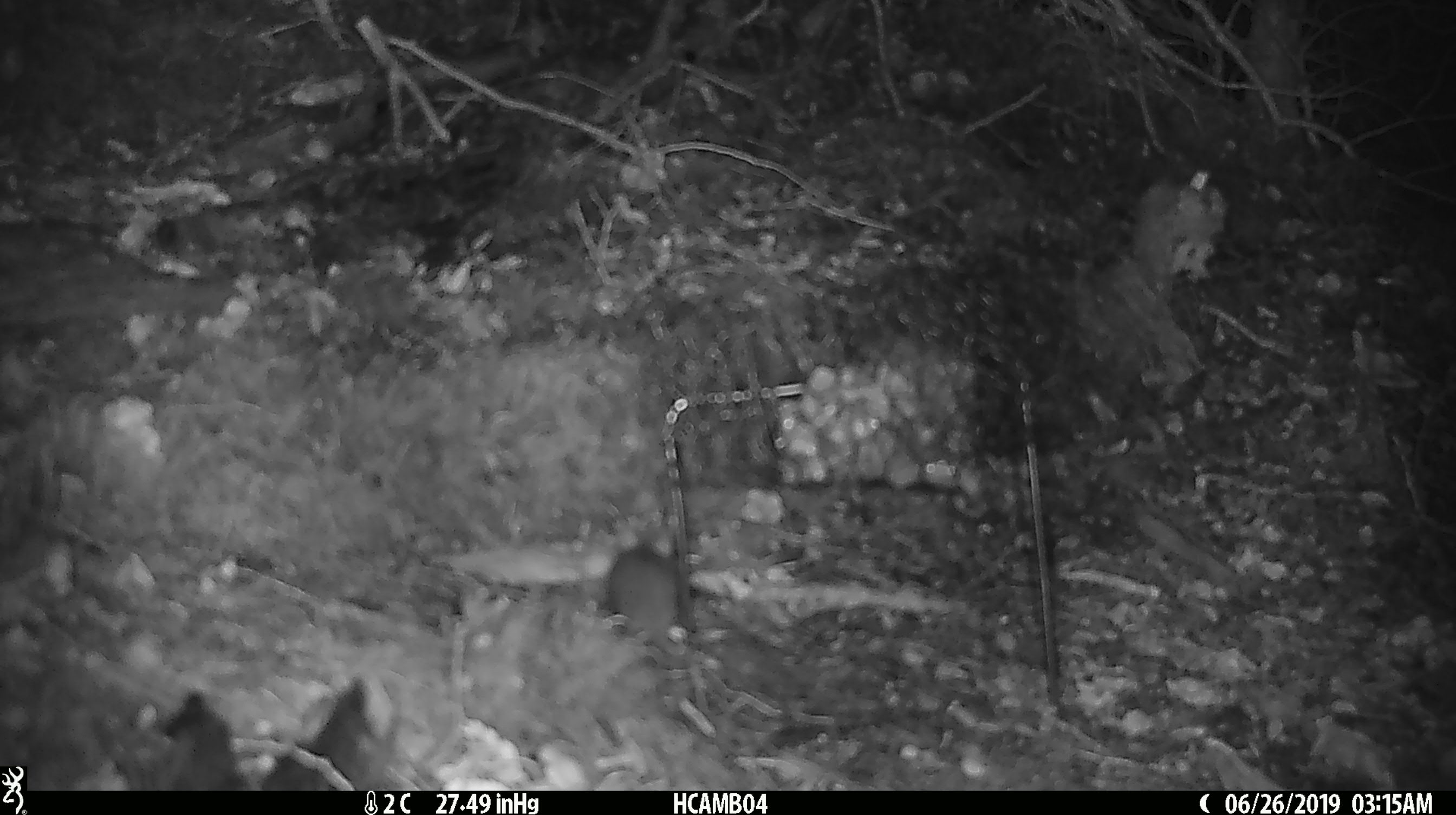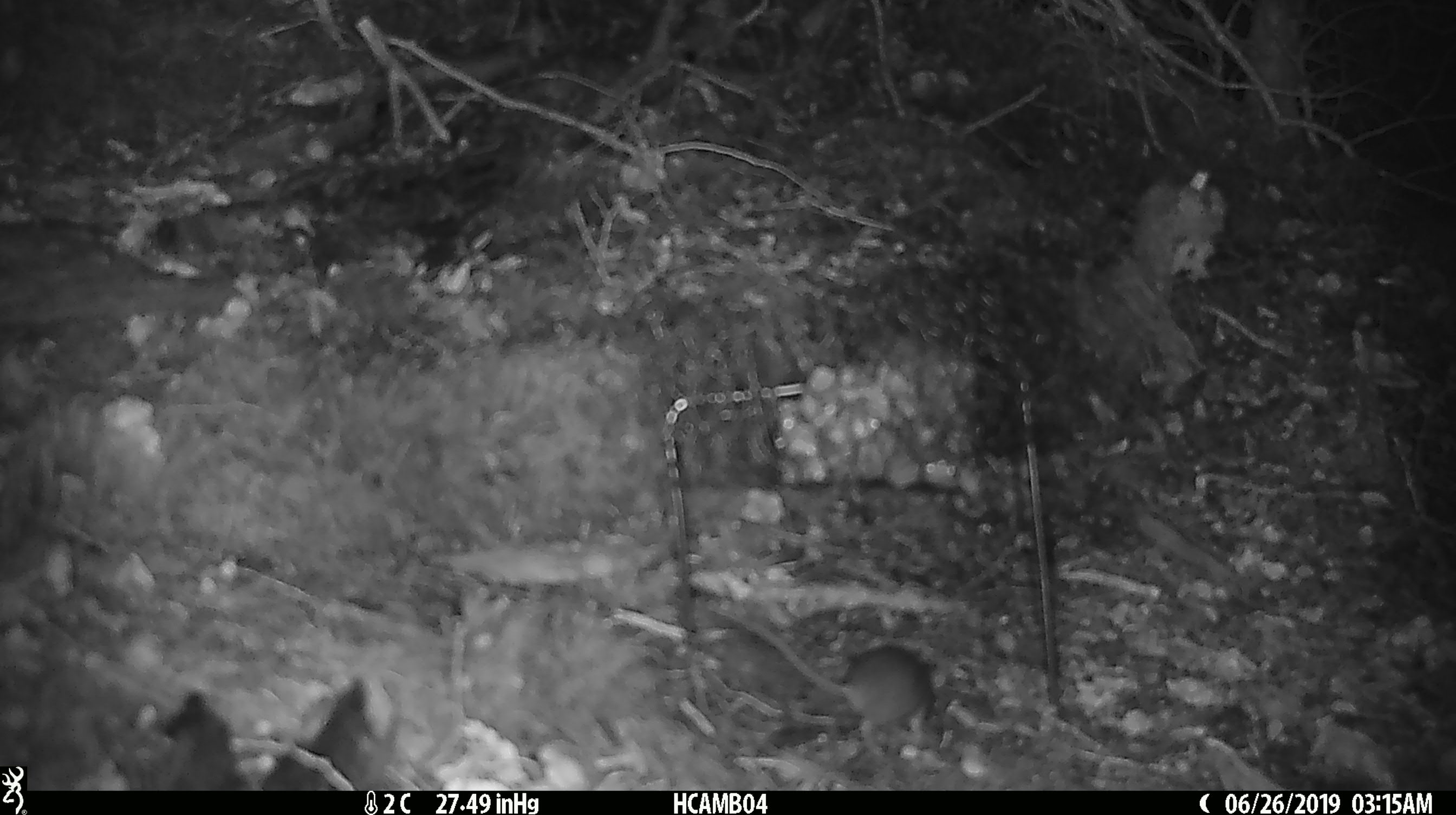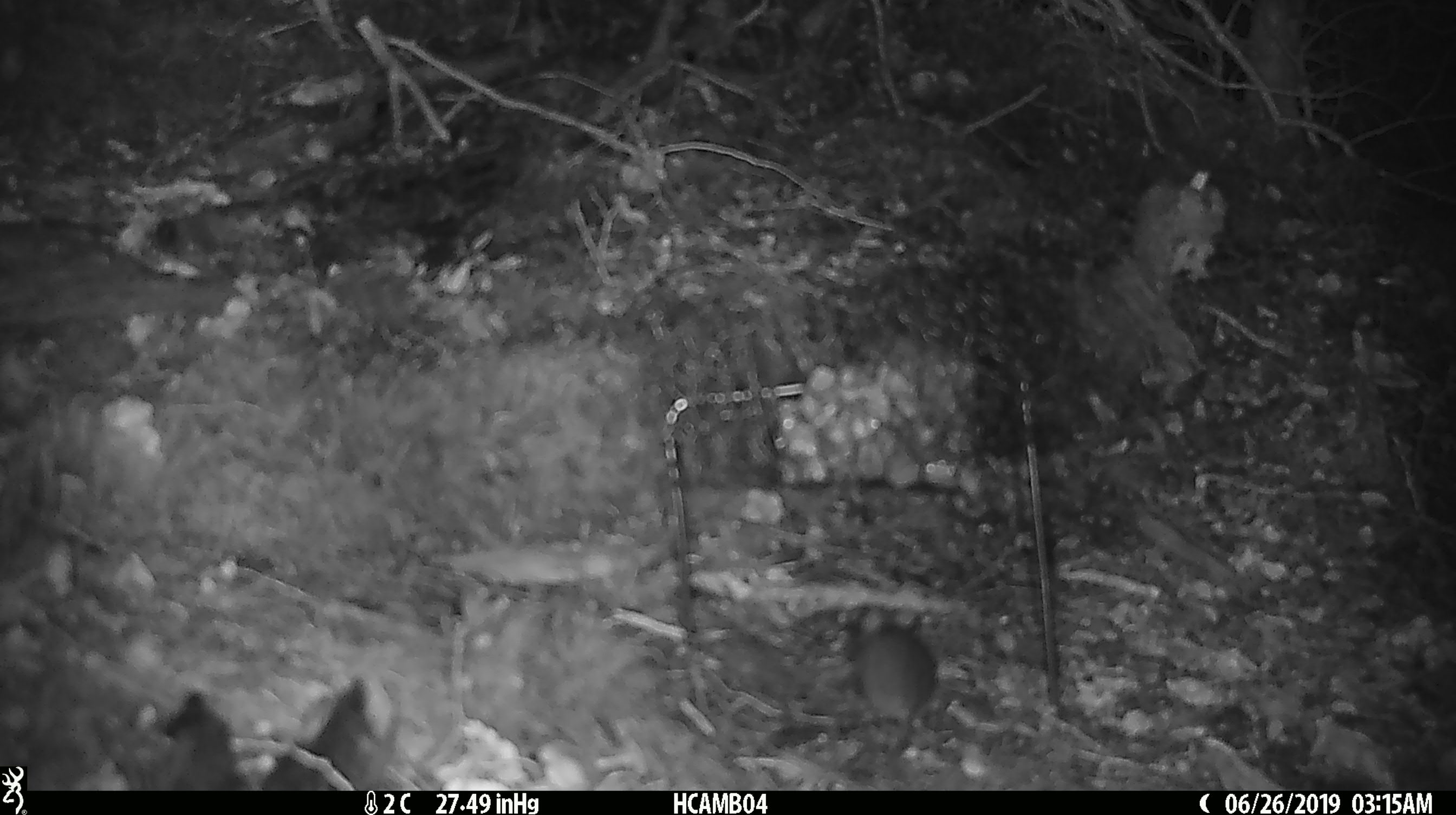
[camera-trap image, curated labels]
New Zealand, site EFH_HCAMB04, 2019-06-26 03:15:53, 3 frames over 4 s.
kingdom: Animalia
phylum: Chordata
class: Mammalia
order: Rodentia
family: Muridae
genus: Mus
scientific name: Mus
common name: mouse